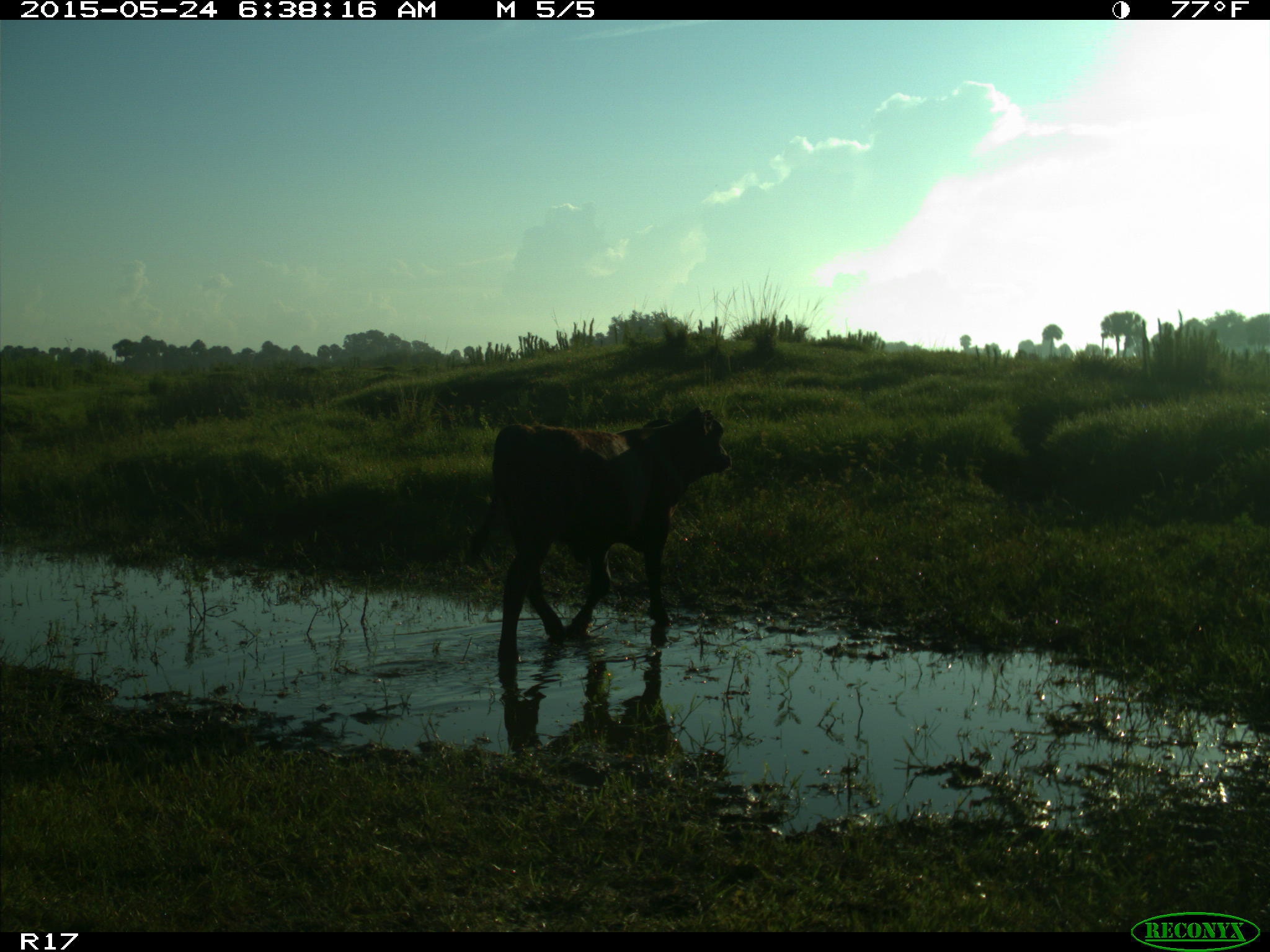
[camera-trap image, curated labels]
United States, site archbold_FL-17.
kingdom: Animalia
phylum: Chordata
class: Mammalia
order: Artiodactyla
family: Bovidae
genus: Bos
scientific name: Bos taurus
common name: domestic cow